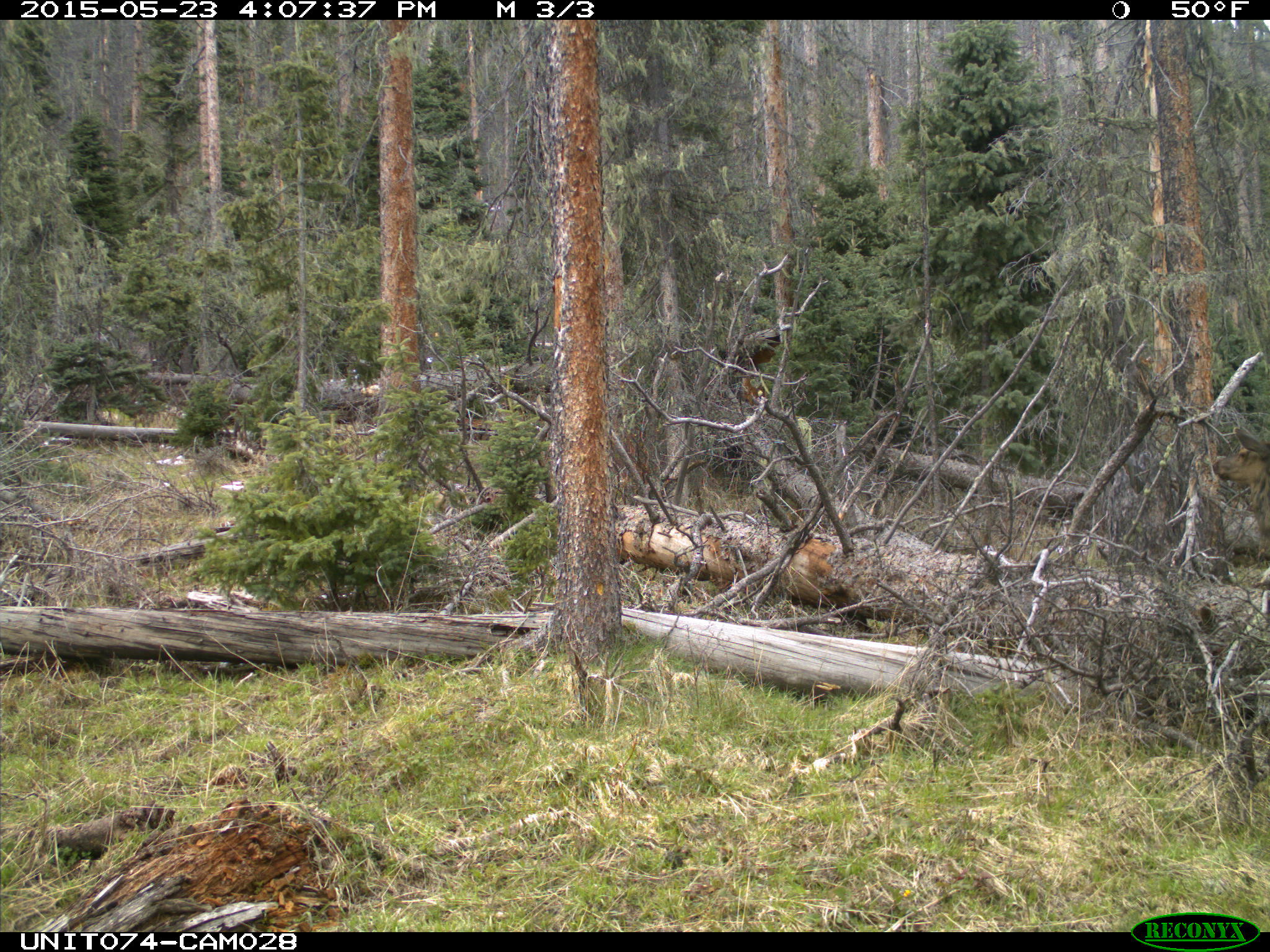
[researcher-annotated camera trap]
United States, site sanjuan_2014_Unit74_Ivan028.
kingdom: Animalia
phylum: Chordata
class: Mammalia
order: Artiodactyla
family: Cervidae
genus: Cervus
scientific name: Cervus elaphus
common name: red deer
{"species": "Cervus elaphus (red deer)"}